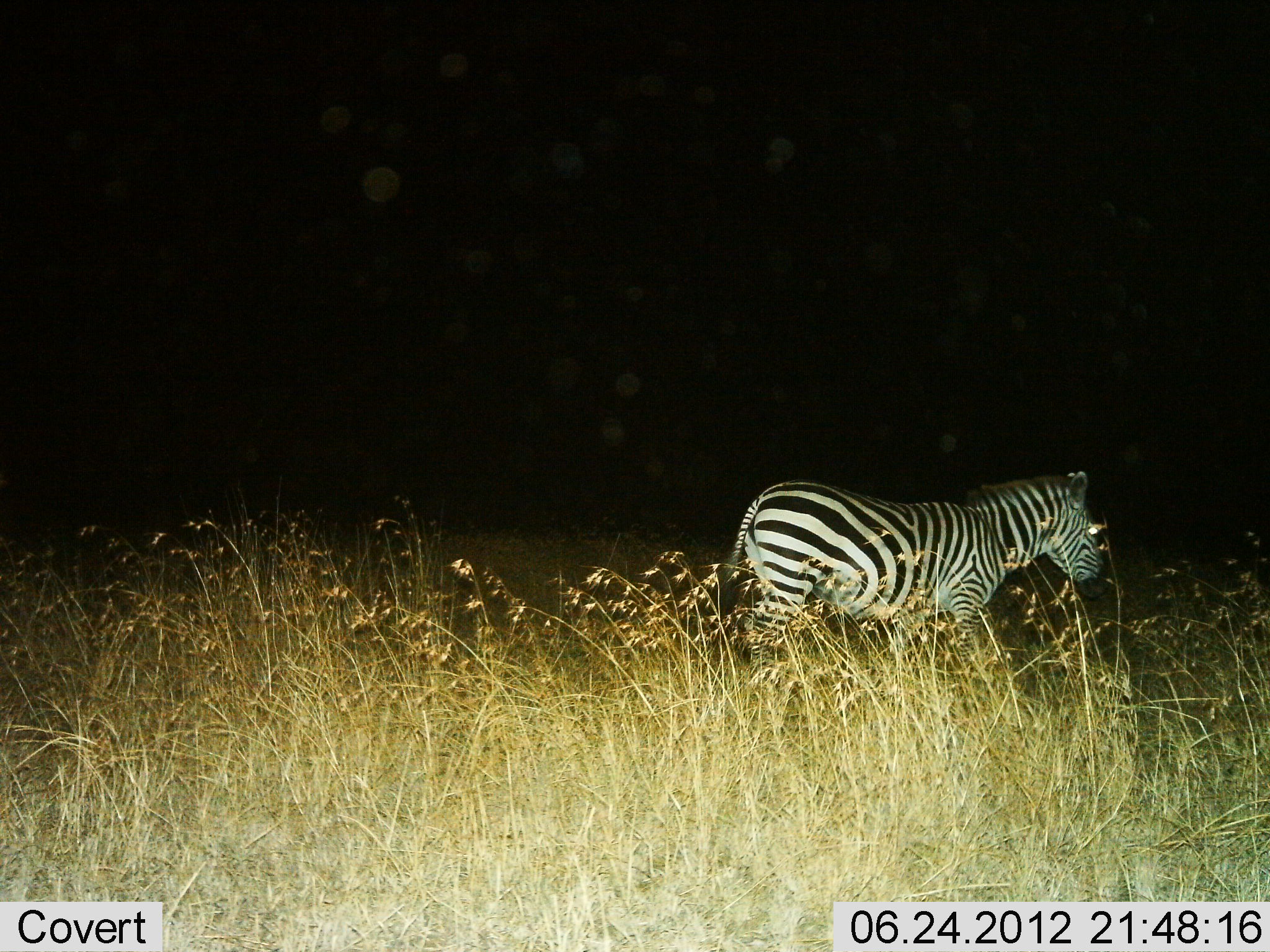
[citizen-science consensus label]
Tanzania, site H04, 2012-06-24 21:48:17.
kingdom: Animalia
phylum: Chordata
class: Mammalia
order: Perissodactyla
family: Equidae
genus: Equus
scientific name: Equus quagga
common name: plains zebra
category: zebra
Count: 1.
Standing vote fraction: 50%.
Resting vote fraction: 0%.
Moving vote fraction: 50%.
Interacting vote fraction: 0%.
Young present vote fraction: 0%.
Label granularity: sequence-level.